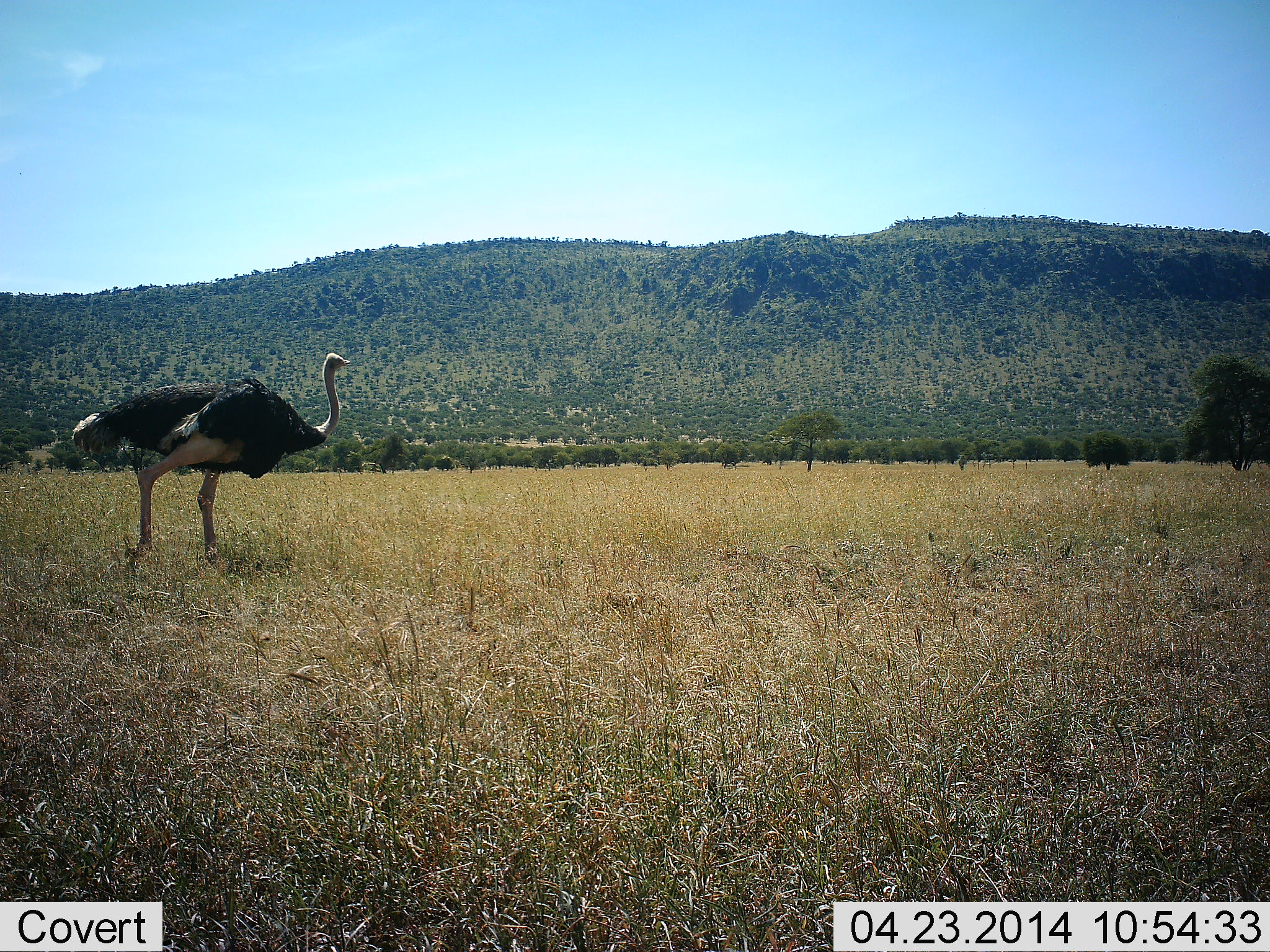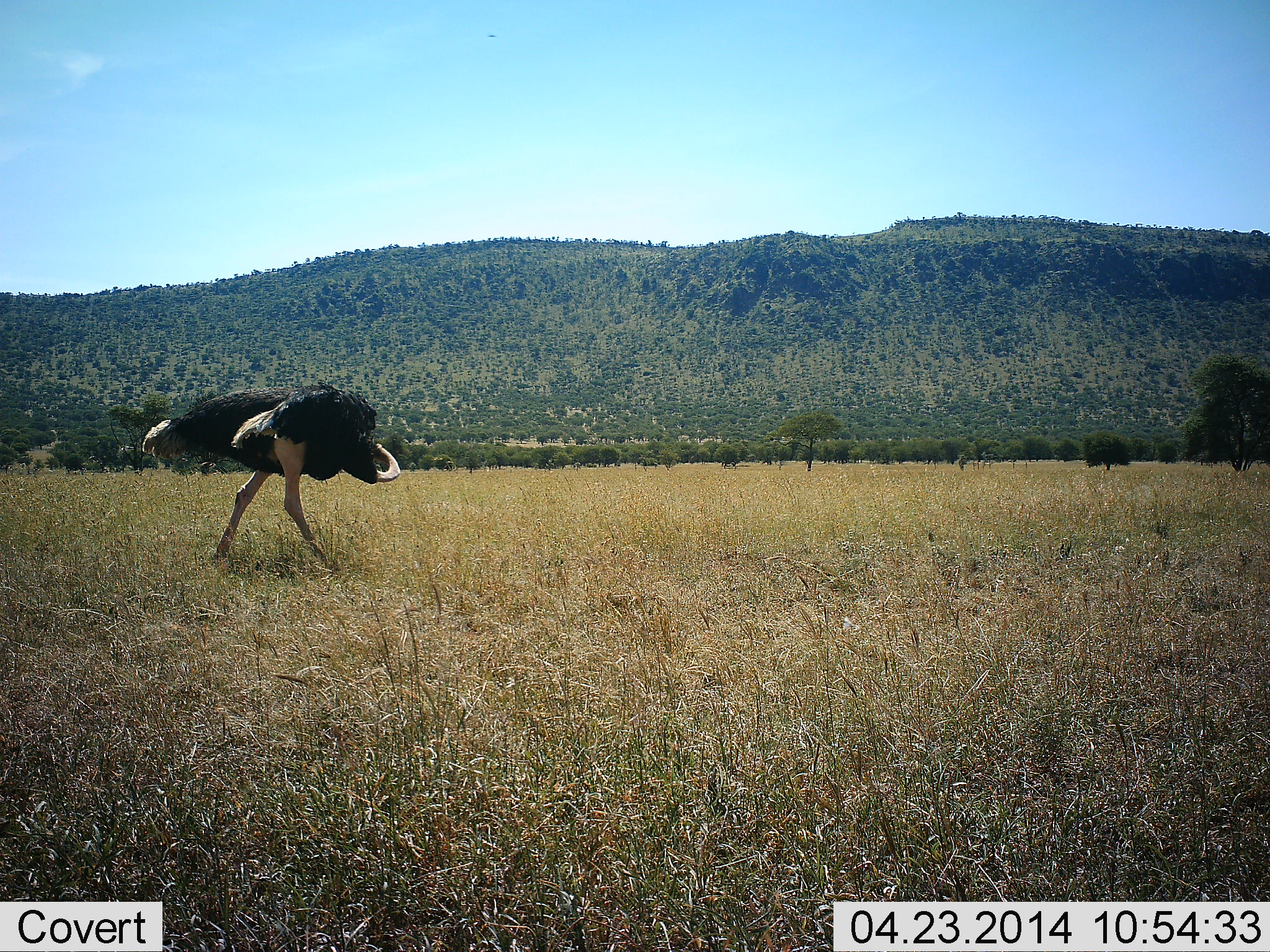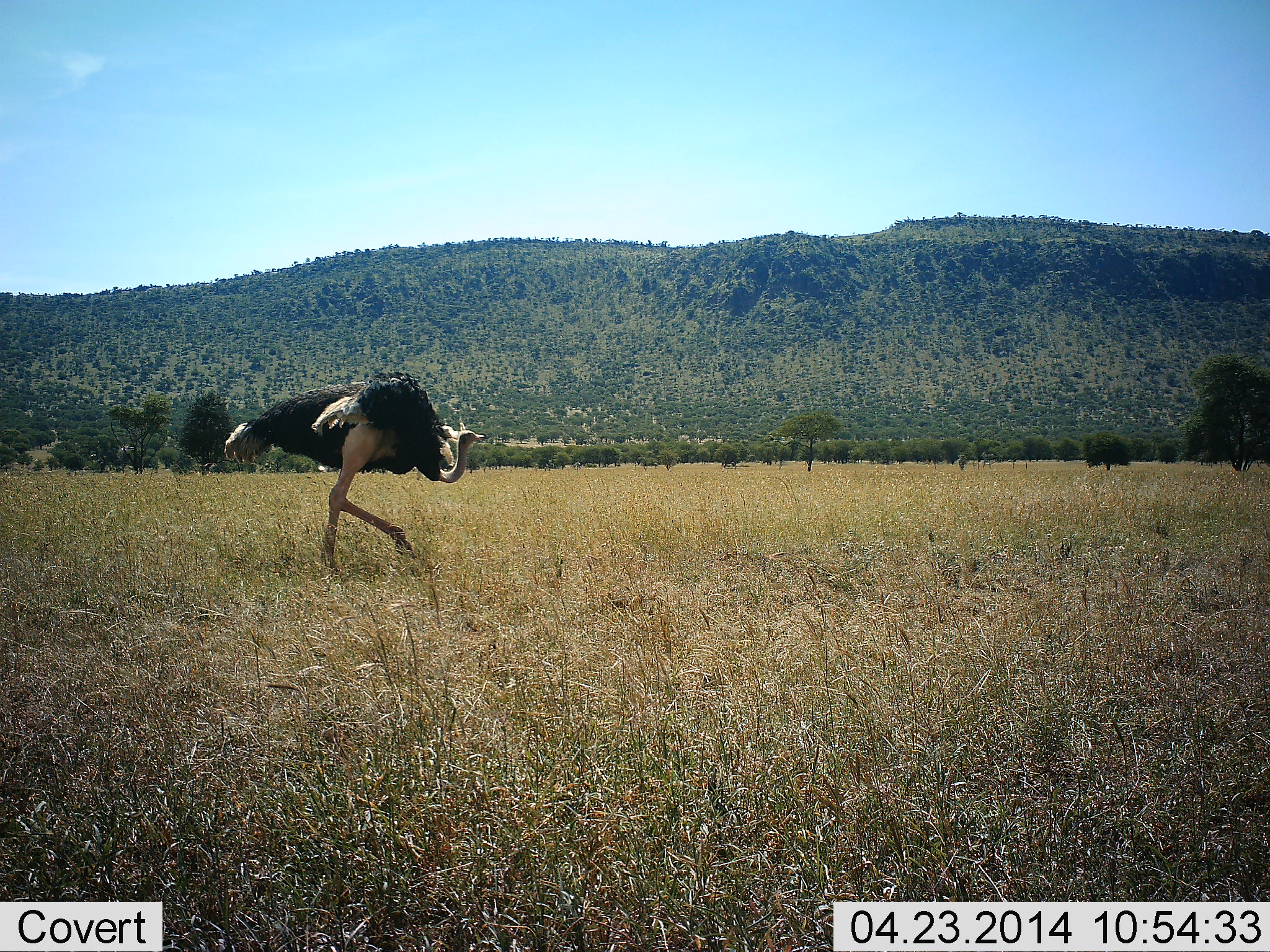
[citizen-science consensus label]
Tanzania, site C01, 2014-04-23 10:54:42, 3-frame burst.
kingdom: Animalia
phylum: Chordata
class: Aves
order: Struthioniformes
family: Struthionidae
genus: Struthio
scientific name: Struthio camelus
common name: ostrich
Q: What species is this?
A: Ostrich (Struthio camelus).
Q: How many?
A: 1.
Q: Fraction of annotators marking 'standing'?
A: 10%.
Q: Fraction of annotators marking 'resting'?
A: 0%.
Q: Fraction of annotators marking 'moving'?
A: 90%.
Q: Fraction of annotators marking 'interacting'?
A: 0%.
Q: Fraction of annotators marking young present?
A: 0%.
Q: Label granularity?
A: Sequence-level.